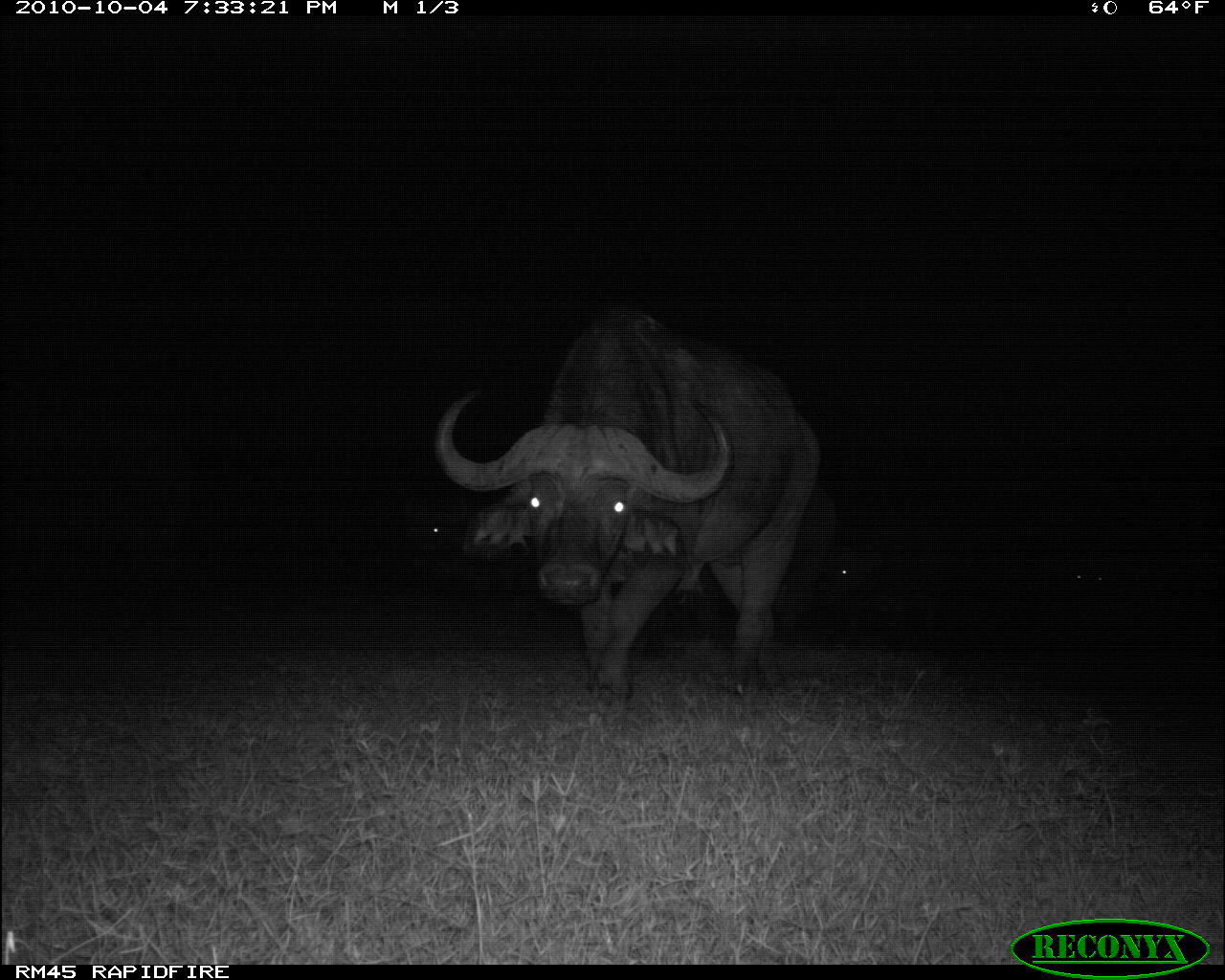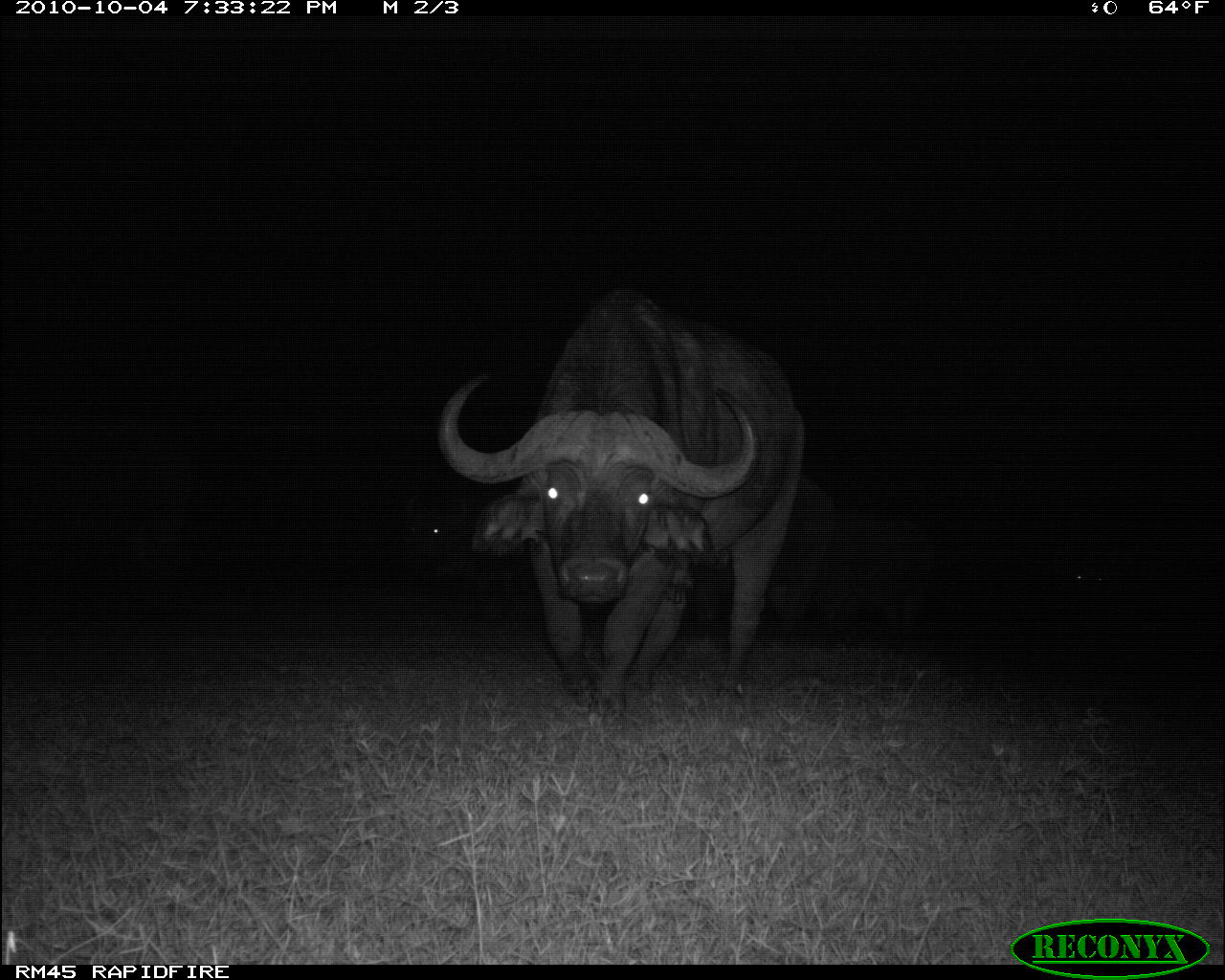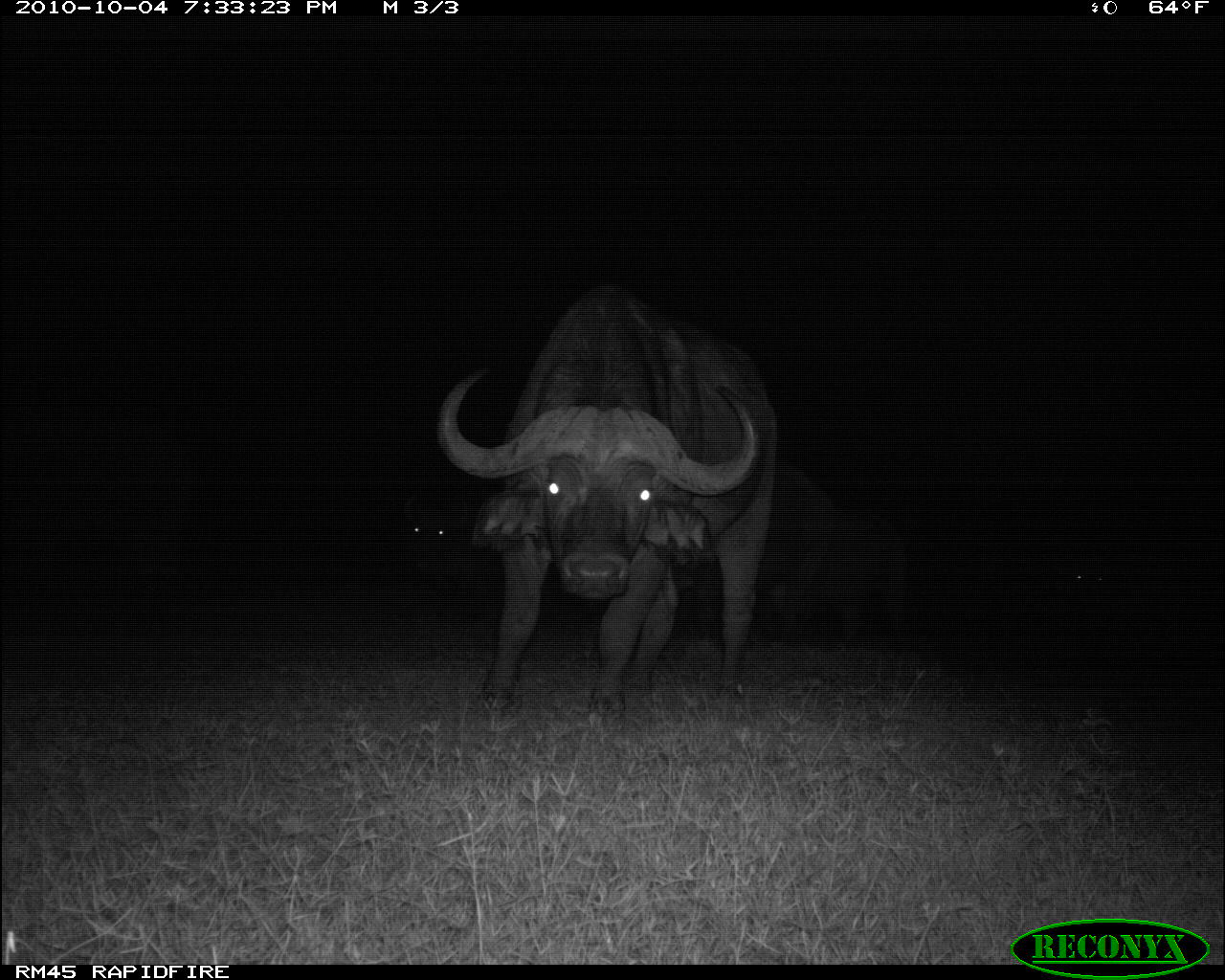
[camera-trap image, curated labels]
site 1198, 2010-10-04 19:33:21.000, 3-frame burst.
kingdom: Animalia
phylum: Chordata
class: Mammalia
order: Artiodactyla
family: Bovidae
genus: Syncerus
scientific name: Syncerus caffer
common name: african buffalo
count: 4